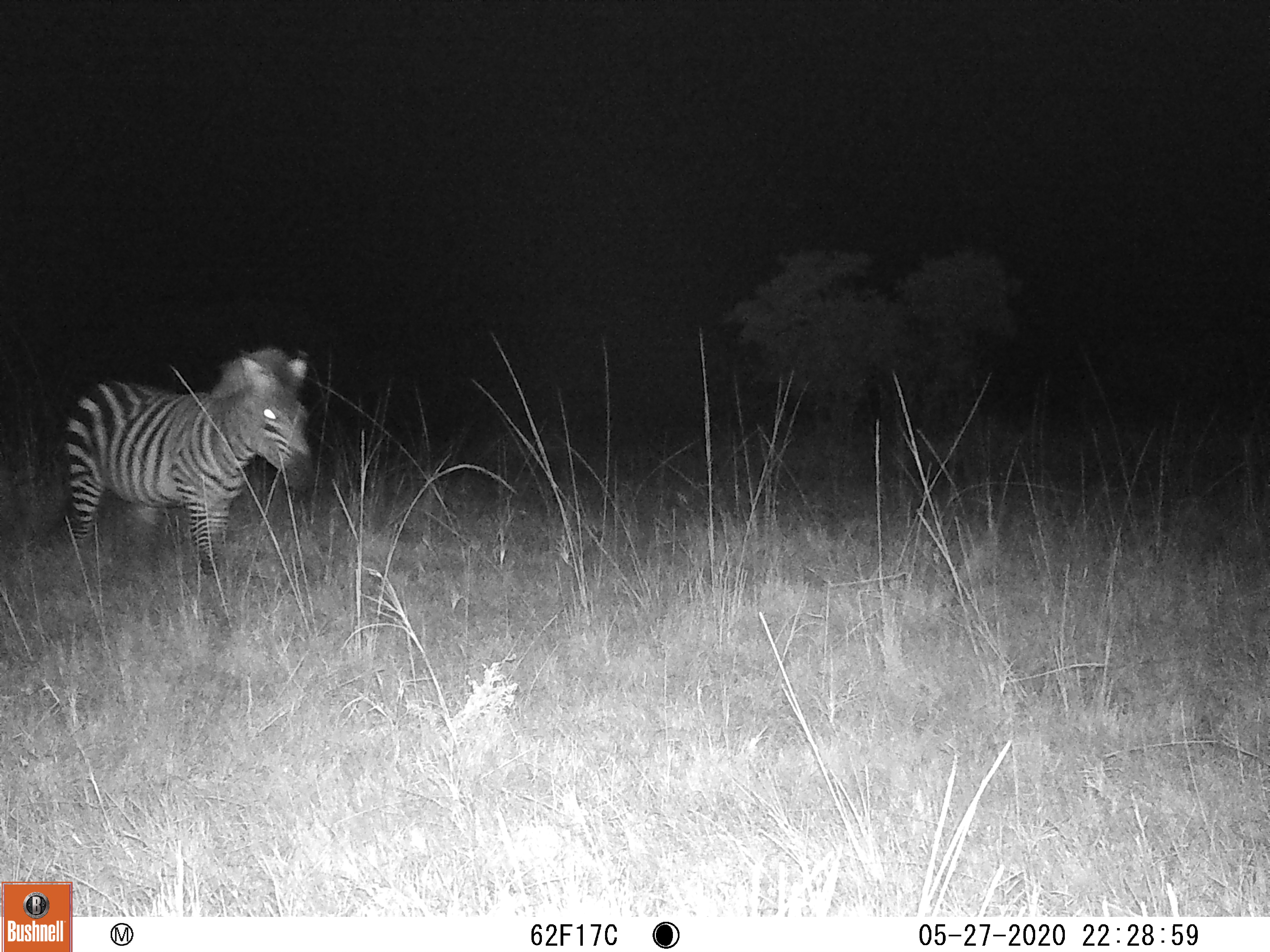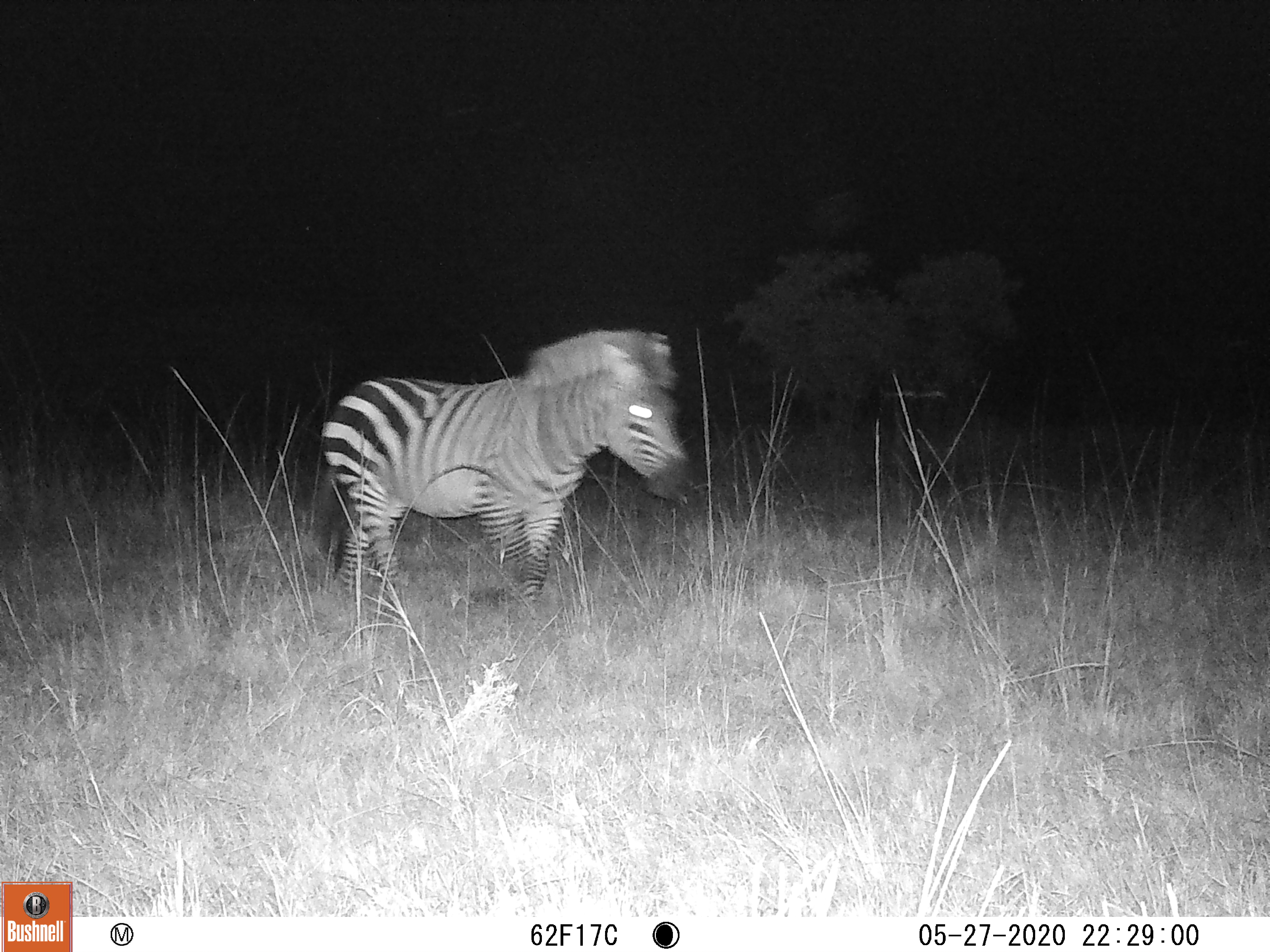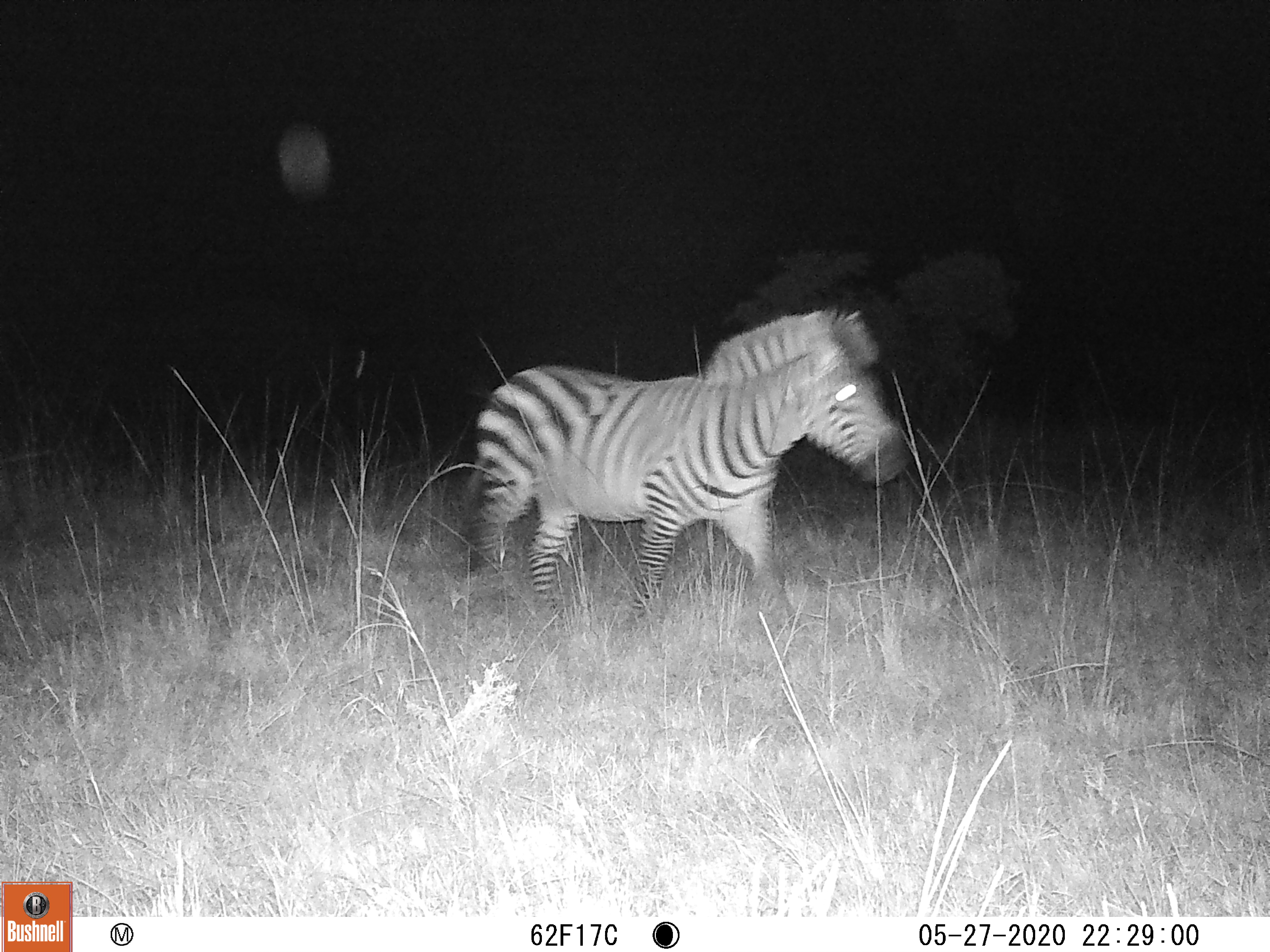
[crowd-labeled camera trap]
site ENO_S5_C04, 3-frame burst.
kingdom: Animalia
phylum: Chordata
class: Mammalia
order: Perissodactyla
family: Equidae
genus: Equus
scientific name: Equus quagga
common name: plains zebra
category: zebraplains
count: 1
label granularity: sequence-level